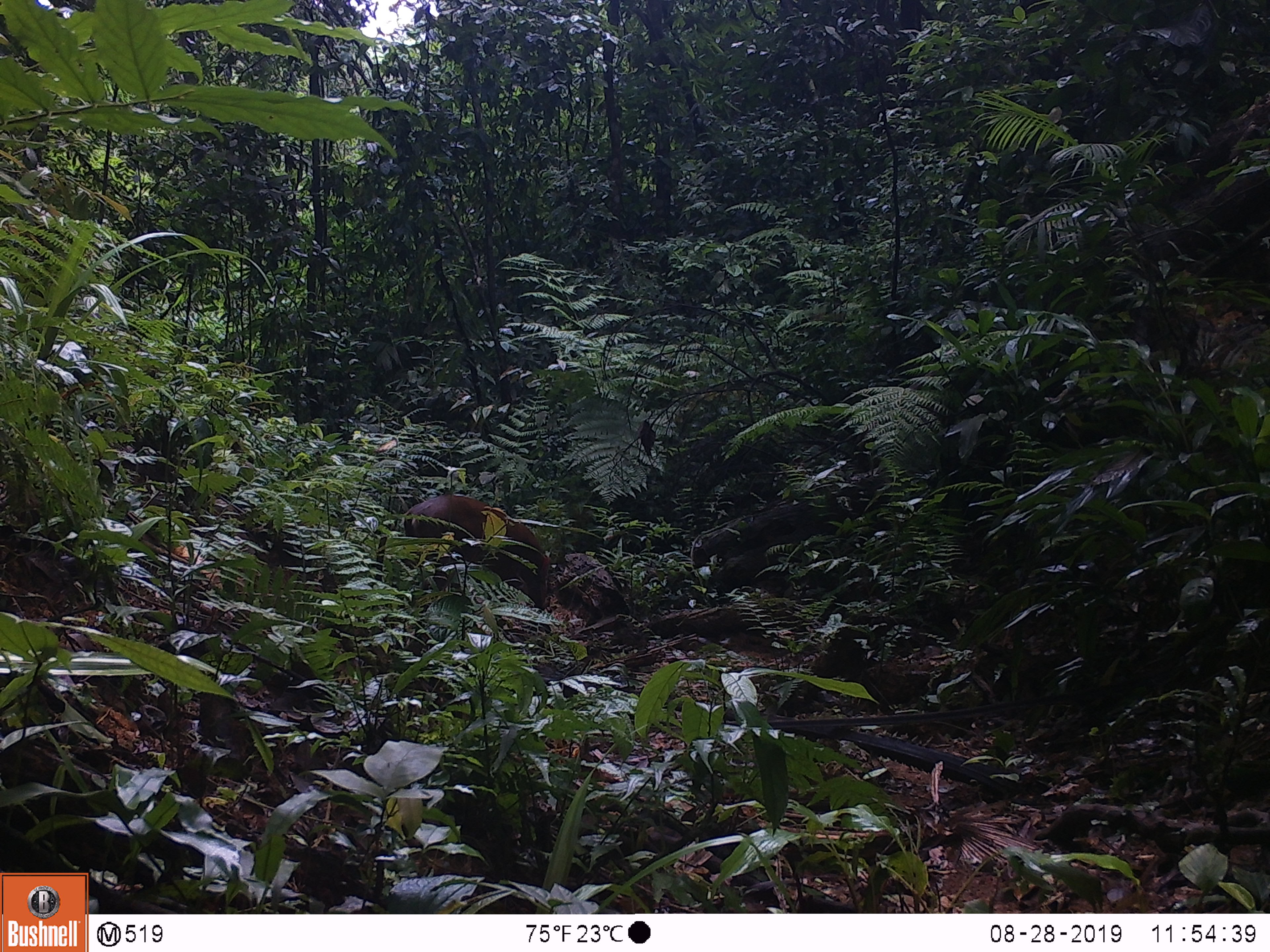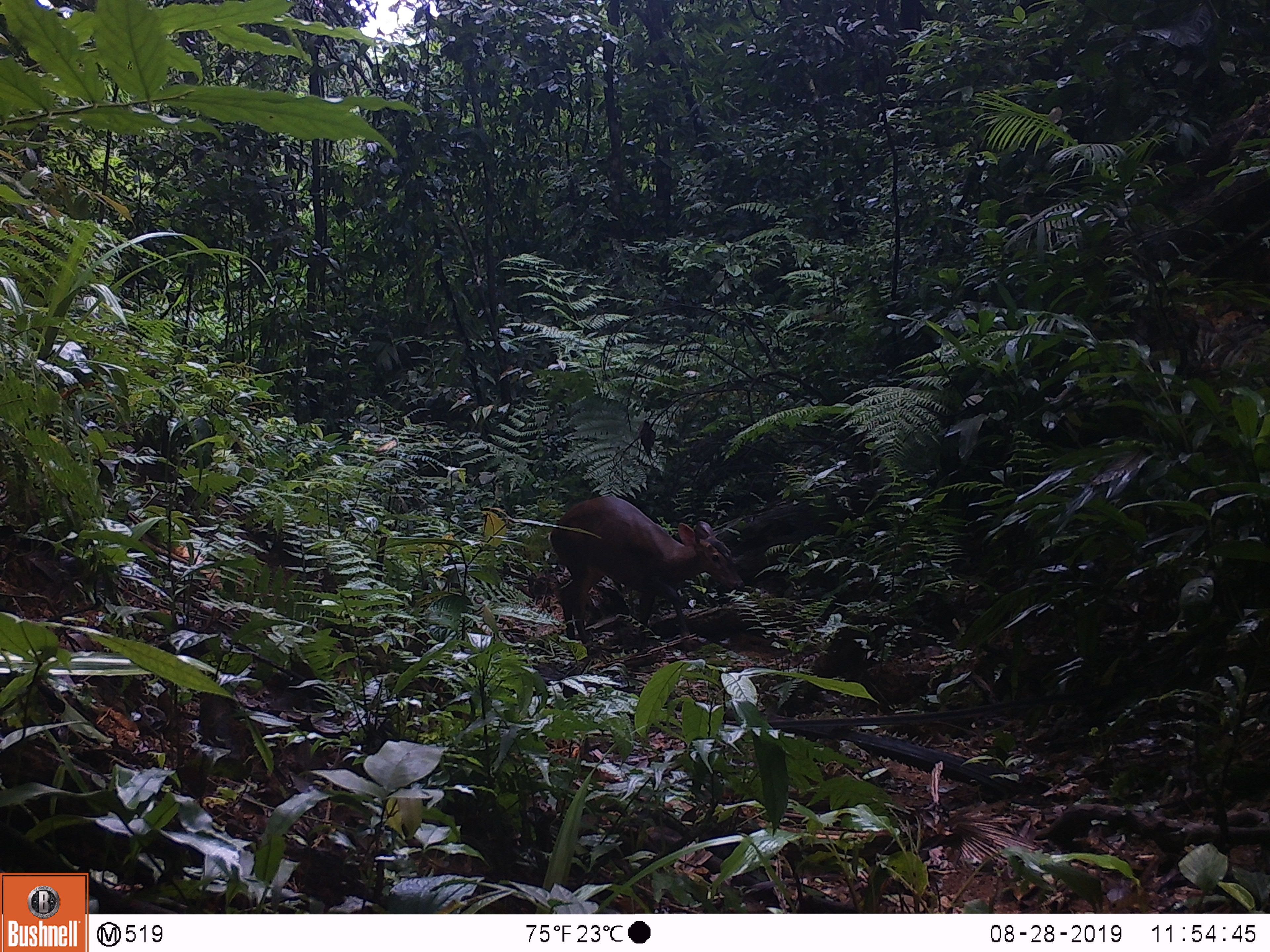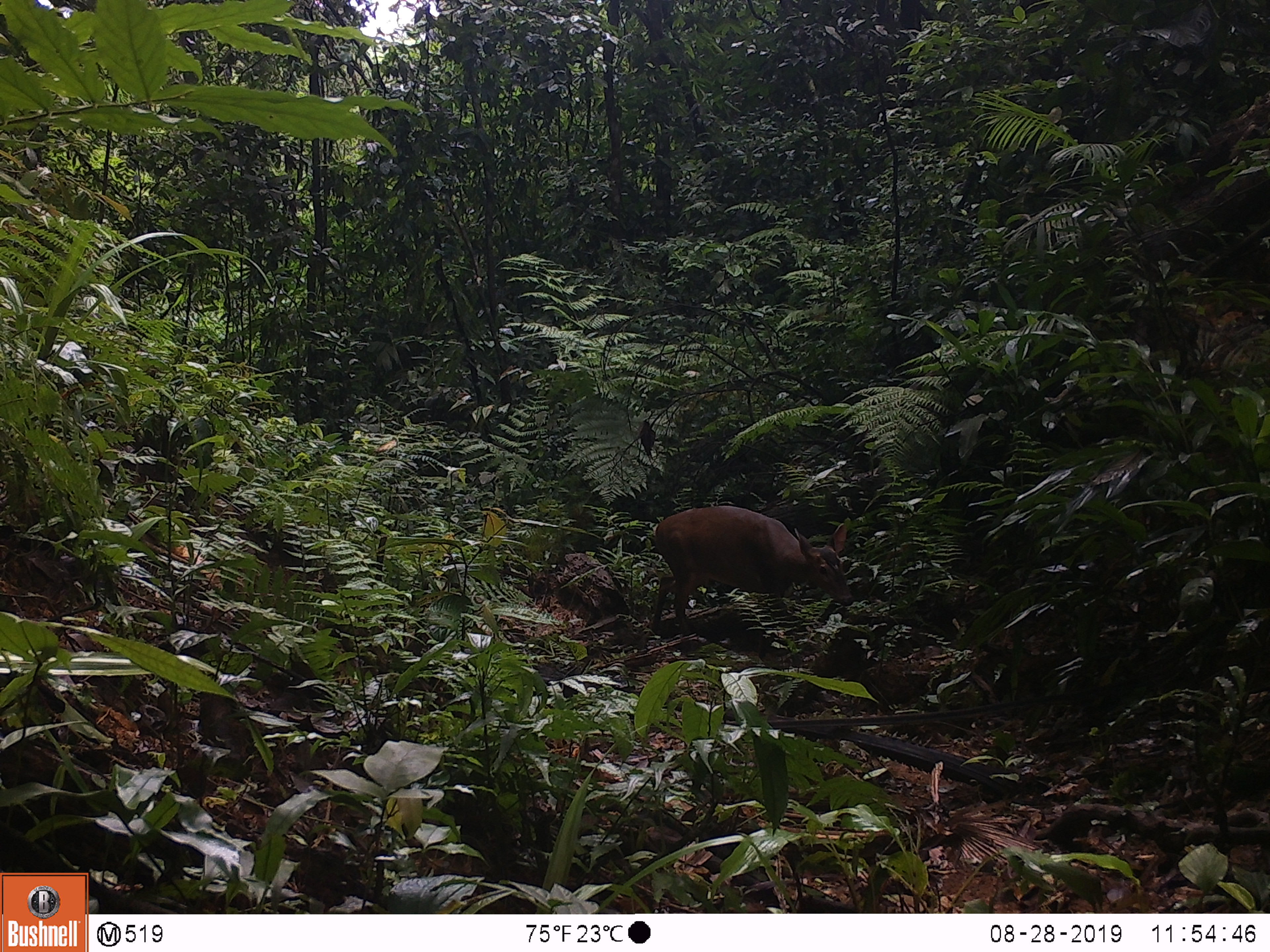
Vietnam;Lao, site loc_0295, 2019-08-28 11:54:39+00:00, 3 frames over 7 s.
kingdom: Animalia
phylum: Chordata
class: Mammalia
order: Artiodactyla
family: Cervidae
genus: Muntiacus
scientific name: Muntiacus vuquangensis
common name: large-antlered muntjac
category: large antlered muntjac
Large antlered muntjac (large-antlered muntjac) (Muntiacus vuquangensis). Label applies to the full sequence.